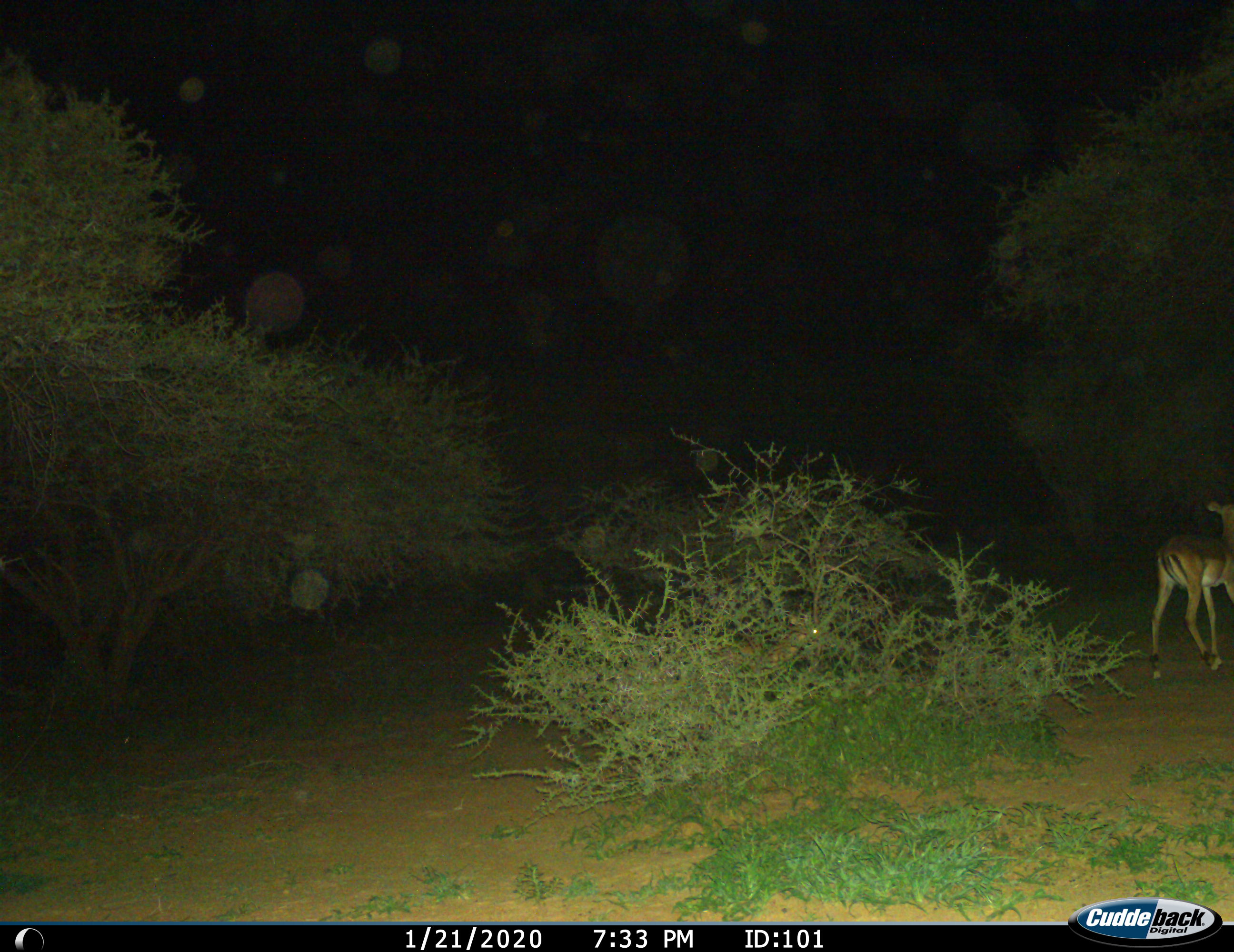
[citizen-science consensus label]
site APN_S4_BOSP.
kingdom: Animalia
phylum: Chordata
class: Mammalia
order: Artiodactyla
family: Bovidae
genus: Aepyceros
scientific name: Aepyceros melampus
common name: impala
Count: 1.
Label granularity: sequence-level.